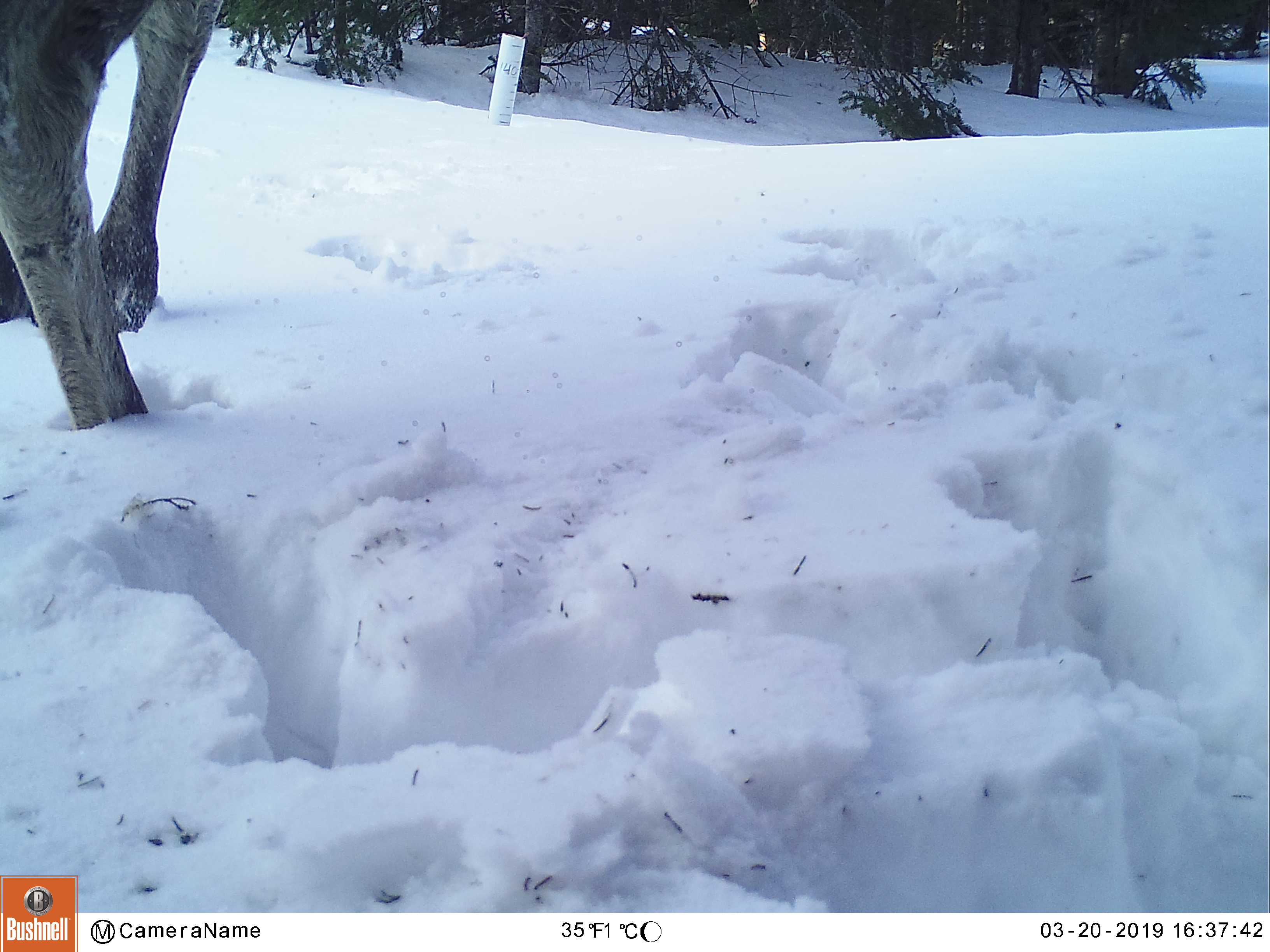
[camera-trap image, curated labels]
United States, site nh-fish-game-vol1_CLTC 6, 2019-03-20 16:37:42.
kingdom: Animalia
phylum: Chordata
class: Mammalia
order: Artiodactyla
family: Cervidae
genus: Alces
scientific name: Alces alces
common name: moose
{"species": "moose (Alces alces)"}